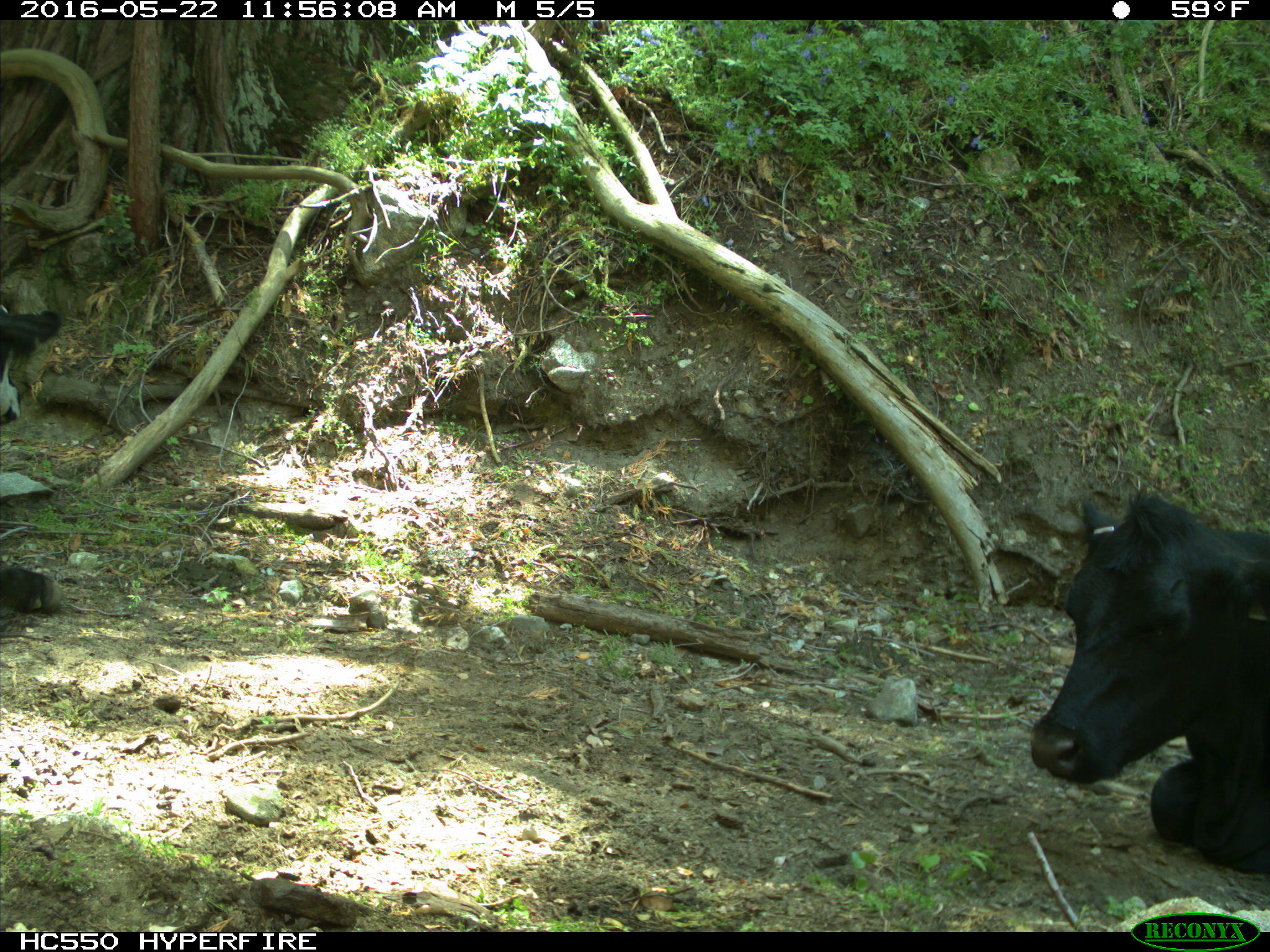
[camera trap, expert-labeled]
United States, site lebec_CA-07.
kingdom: Animalia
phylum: Chordata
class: Mammalia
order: Artiodactyla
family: Bovidae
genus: Bos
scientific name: Bos taurus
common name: domestic cow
Bos taurus (domestic cow).